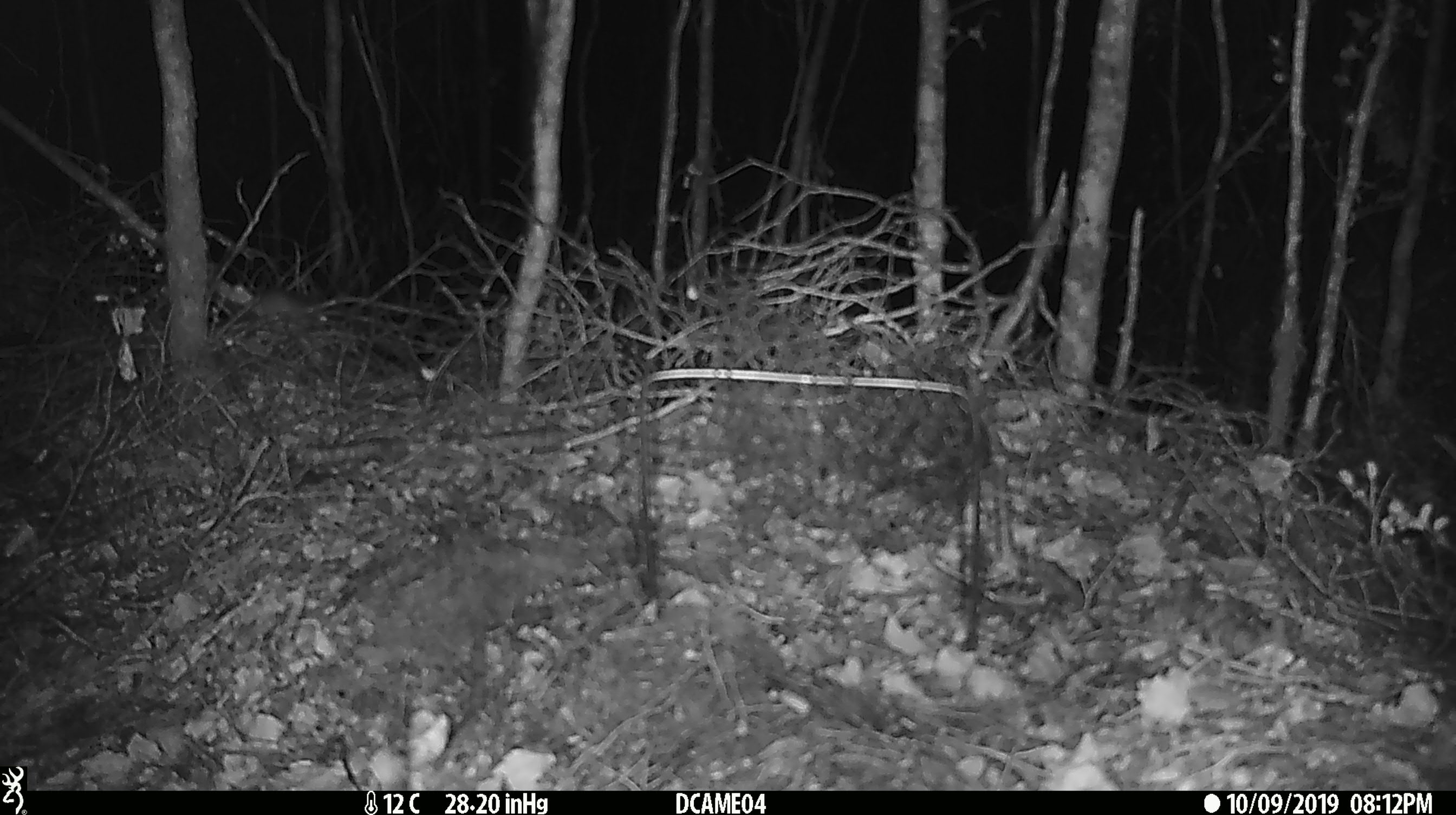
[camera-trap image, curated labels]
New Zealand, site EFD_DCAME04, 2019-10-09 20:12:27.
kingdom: Animalia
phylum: Chordata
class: Mammalia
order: Rodentia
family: Muridae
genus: Mus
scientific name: Mus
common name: mouse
Mouse (Mus).